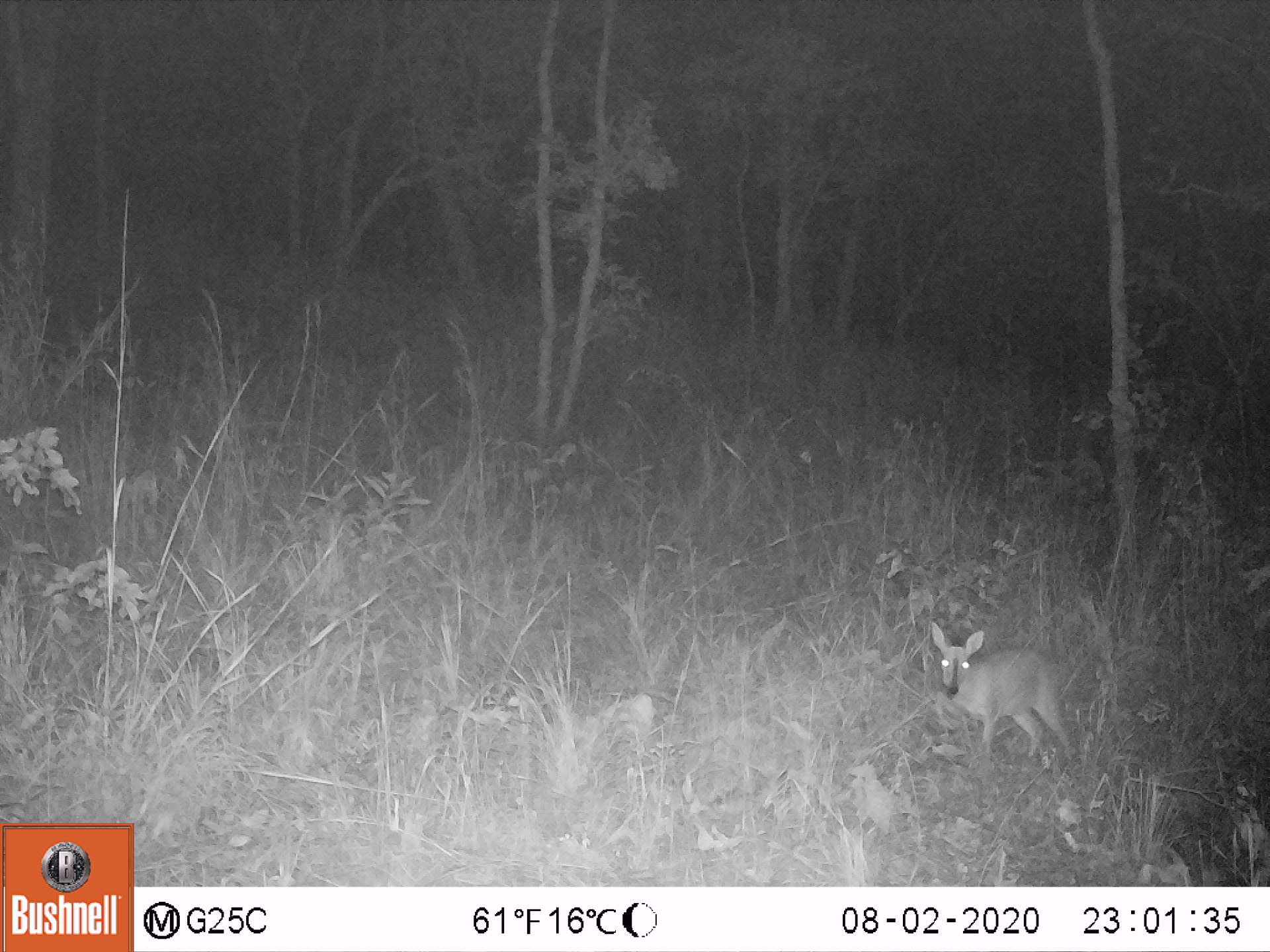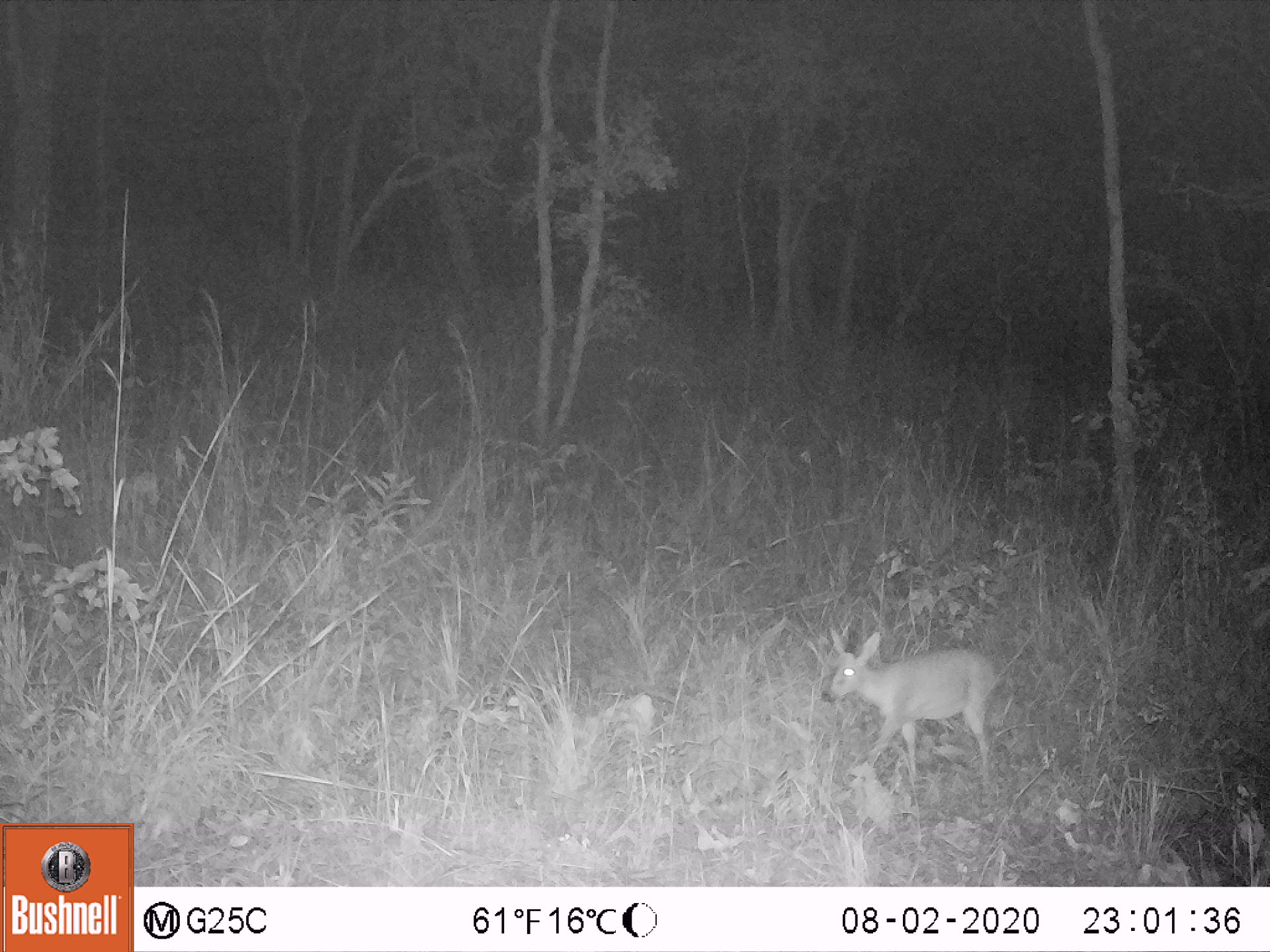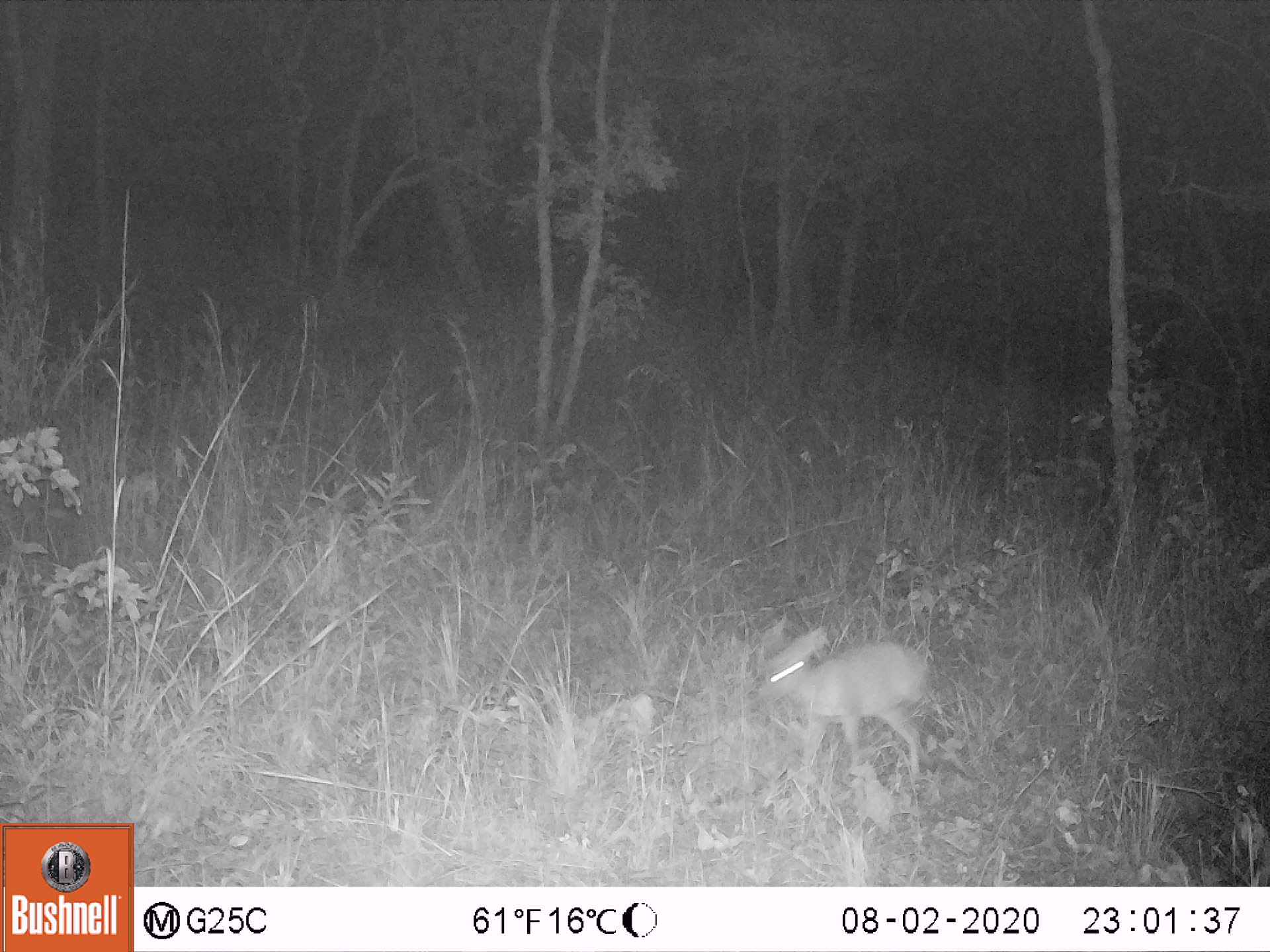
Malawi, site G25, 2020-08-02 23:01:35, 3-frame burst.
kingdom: Animalia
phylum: Chordata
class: Mammalia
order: Artiodactyla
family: Bovidae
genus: Sylvicapra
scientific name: Sylvicapra grimmia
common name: common duiker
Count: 1.